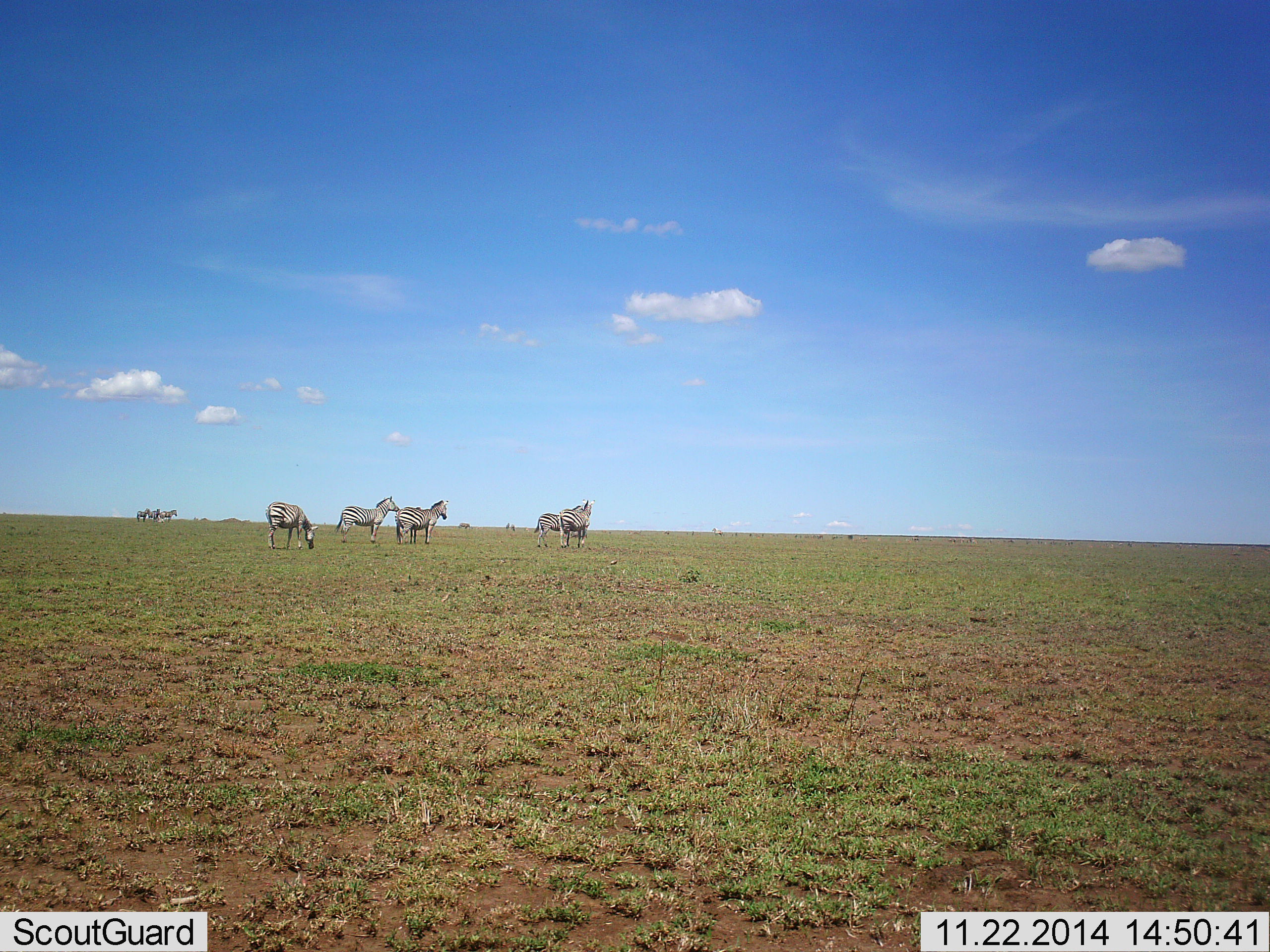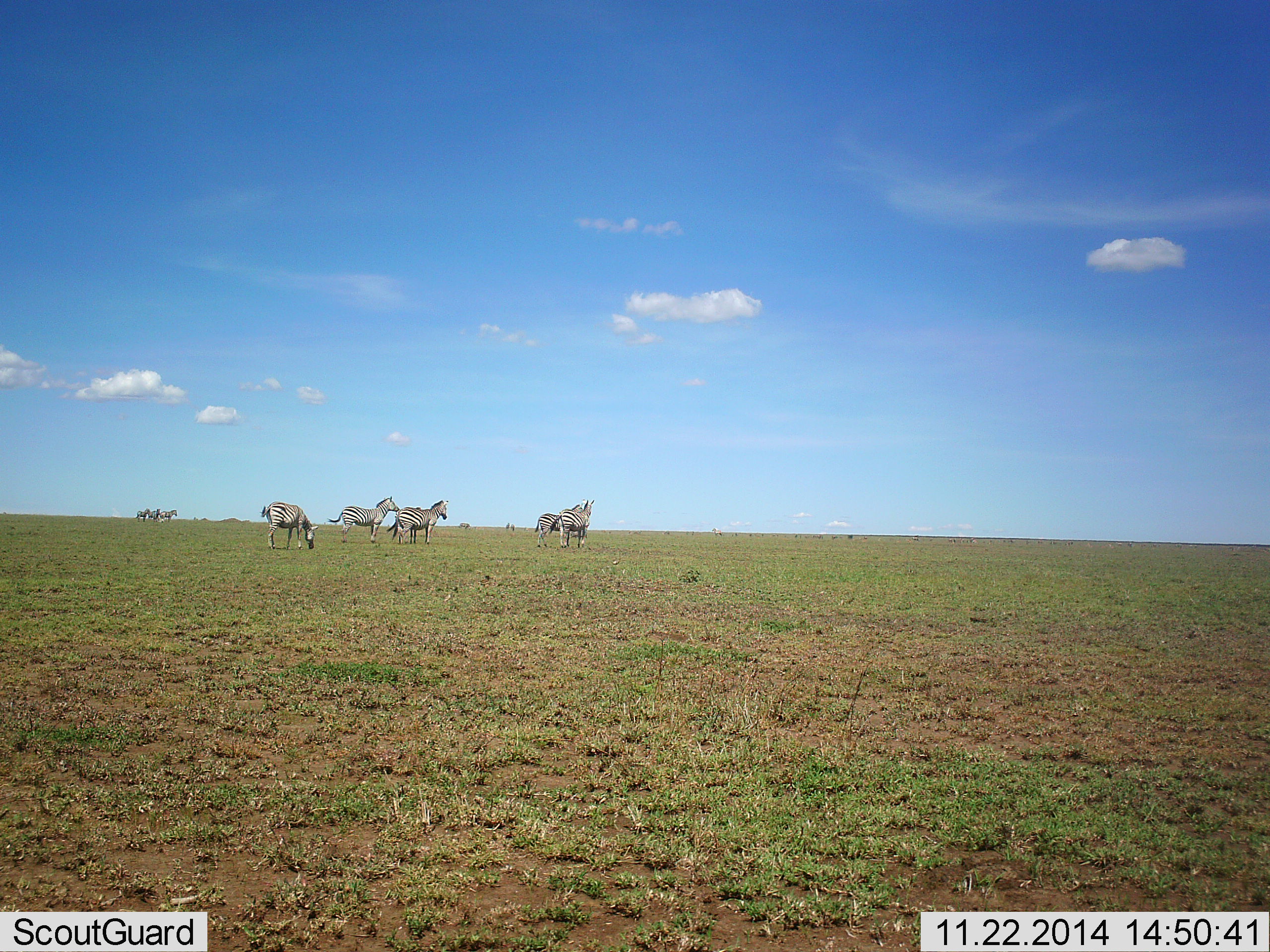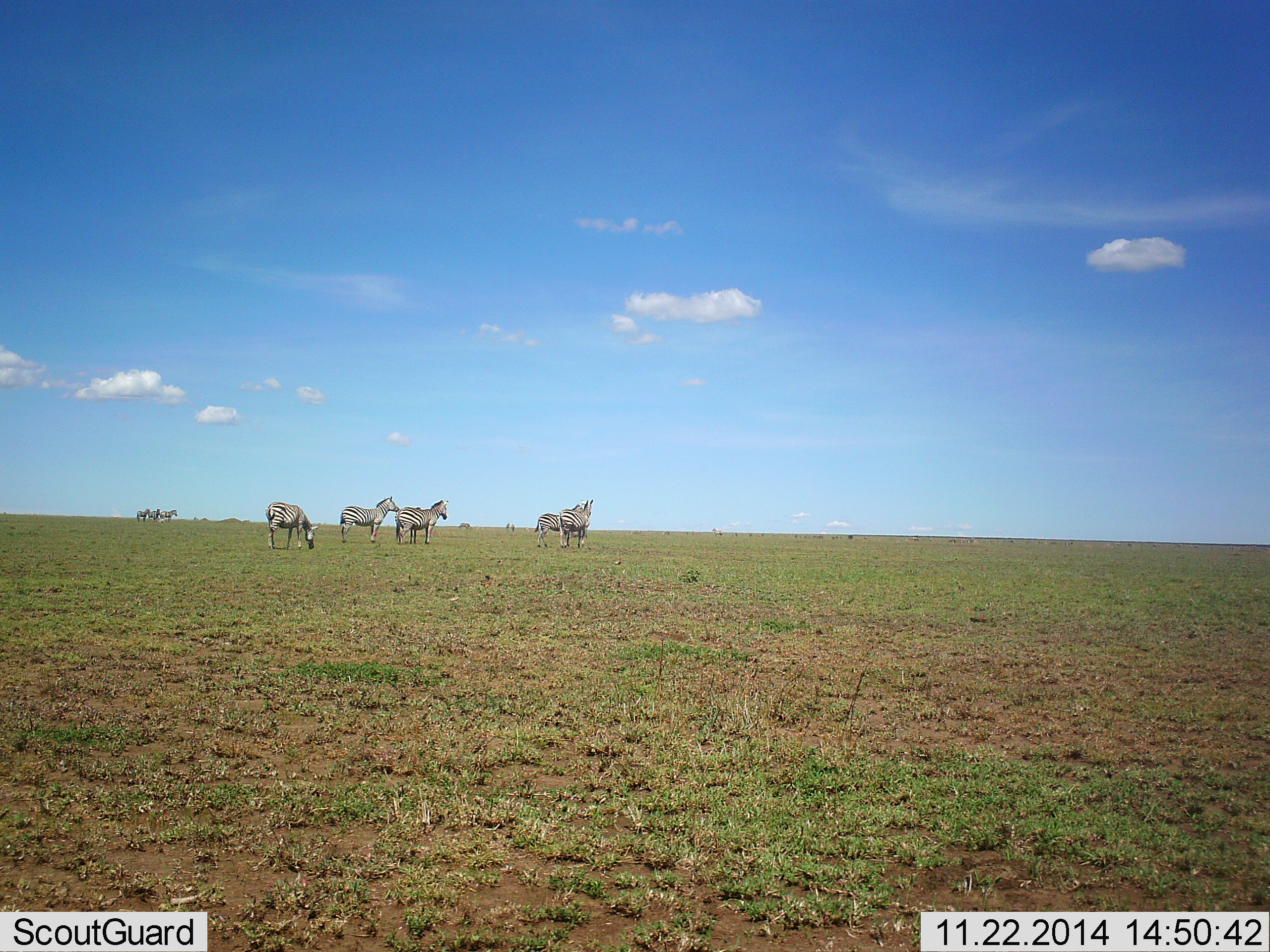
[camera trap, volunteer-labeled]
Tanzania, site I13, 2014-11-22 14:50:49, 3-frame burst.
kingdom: Animalia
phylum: Chordata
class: Mammalia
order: Perissodactyla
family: Equidae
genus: Equus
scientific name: Equus quagga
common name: plains zebra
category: zebra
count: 8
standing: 100%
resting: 0%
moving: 10%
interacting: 0%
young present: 0%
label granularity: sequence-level